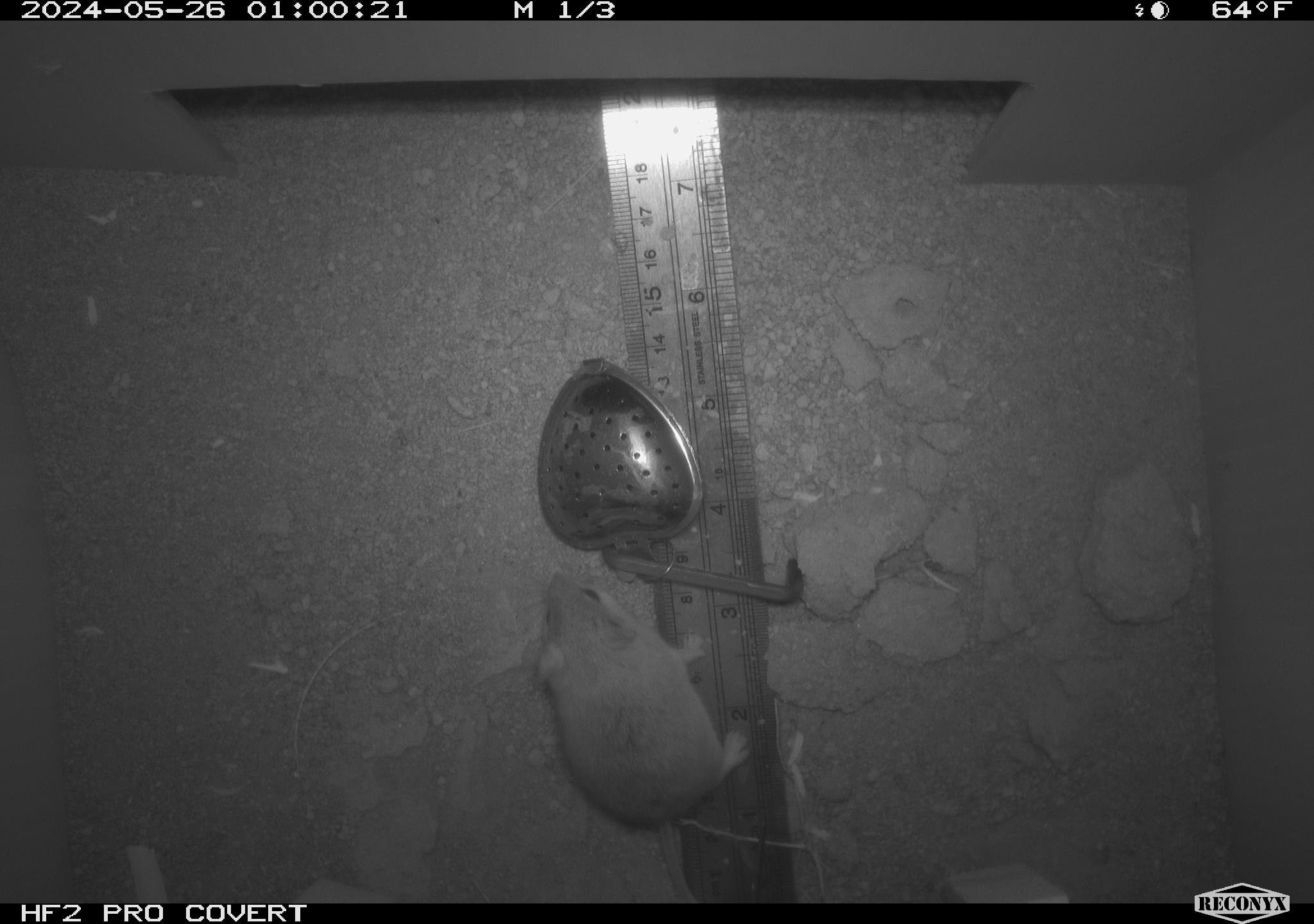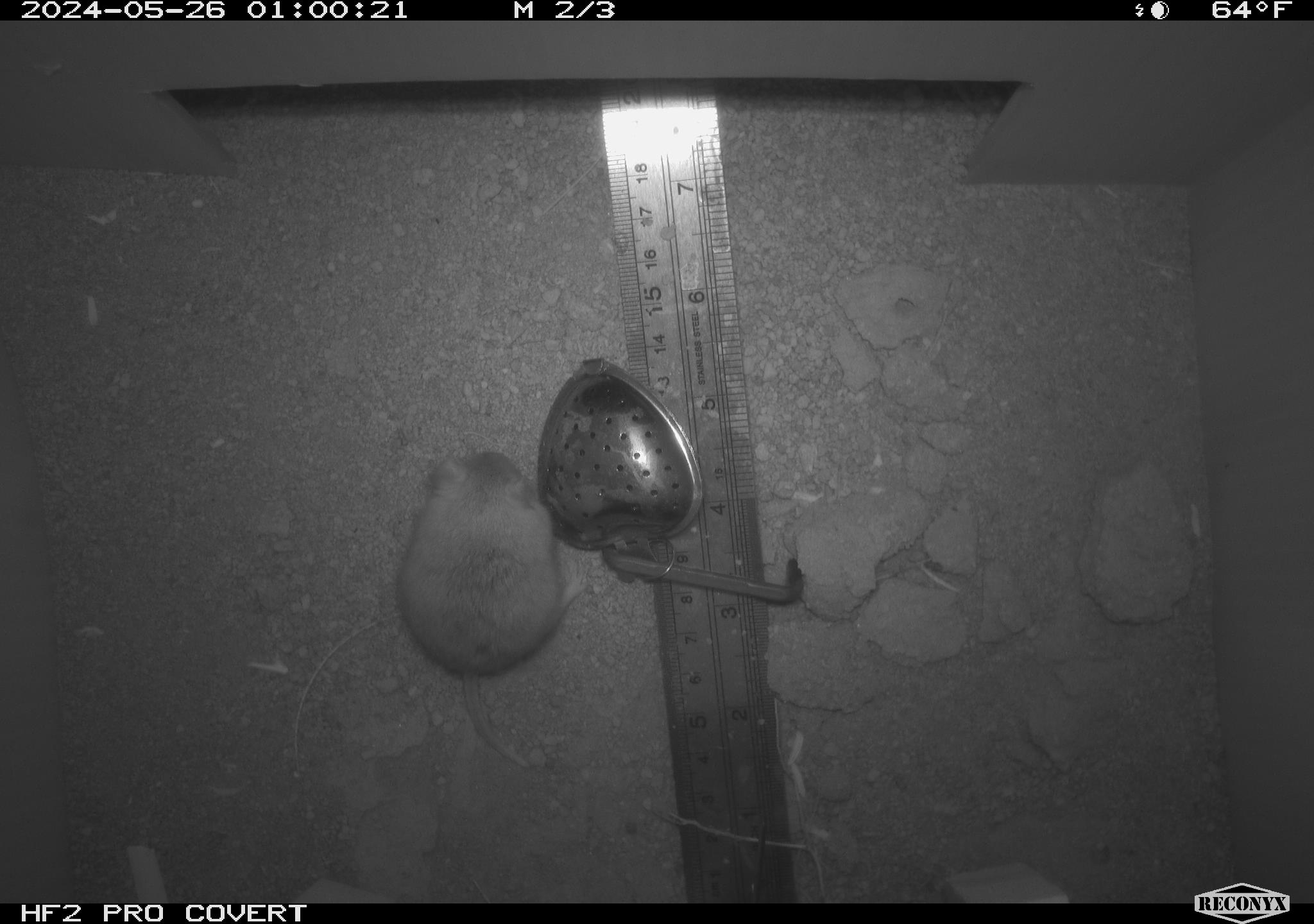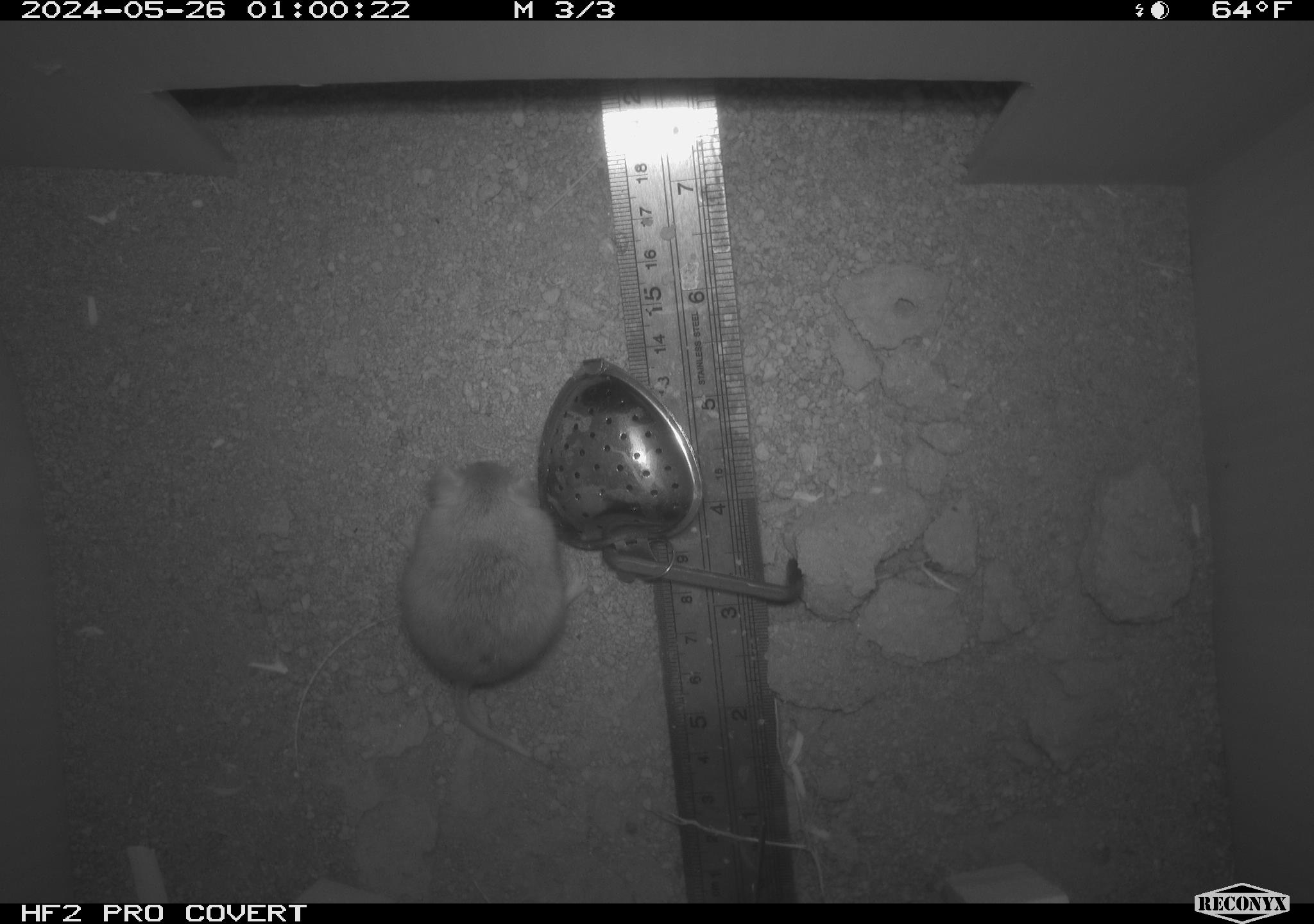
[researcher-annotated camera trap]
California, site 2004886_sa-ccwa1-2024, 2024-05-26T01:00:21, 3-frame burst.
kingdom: Animalia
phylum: Chordata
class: Mammalia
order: Rodentia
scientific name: Rodentia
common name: mouse species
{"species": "mouse species (Rodentia)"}